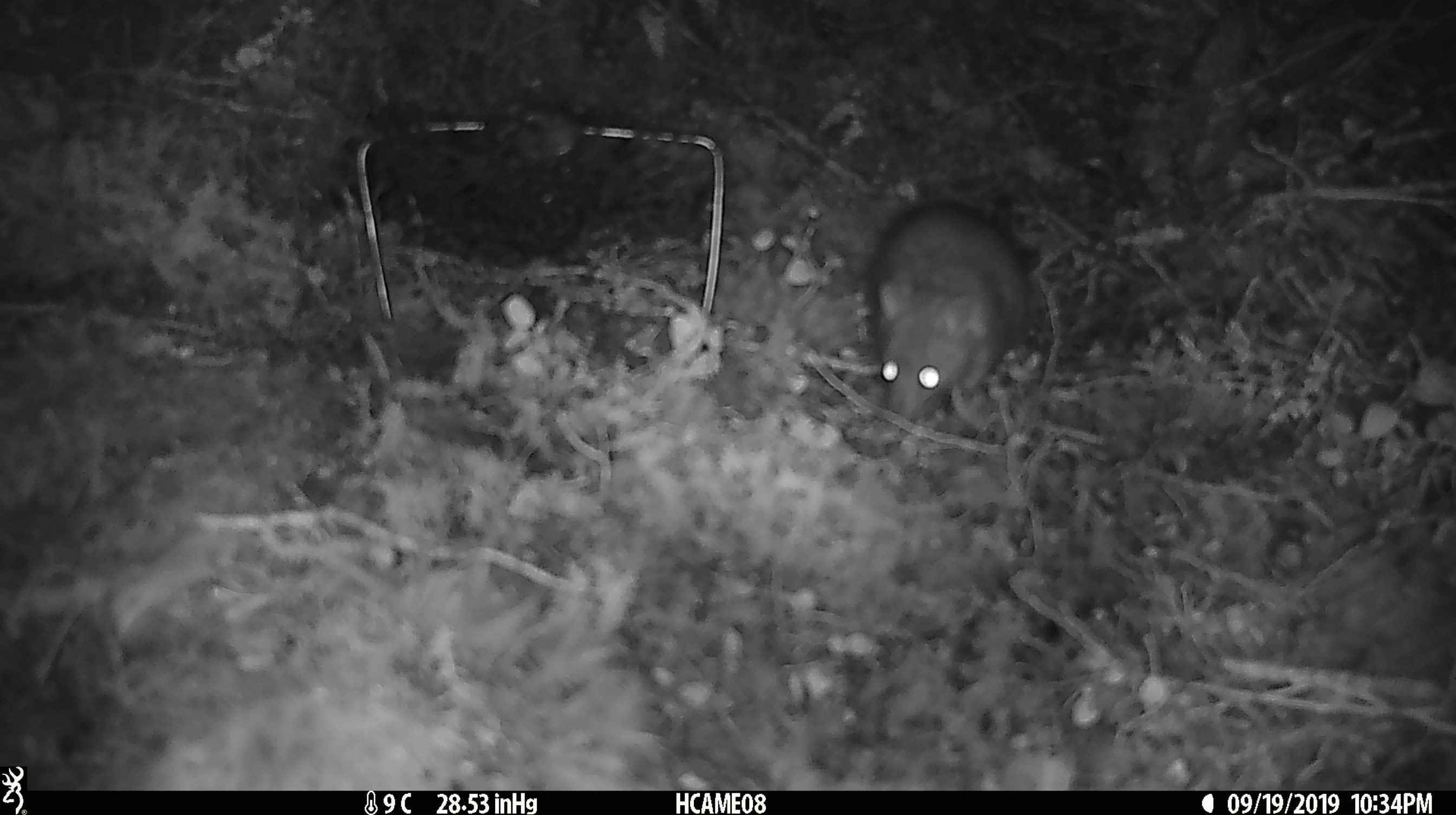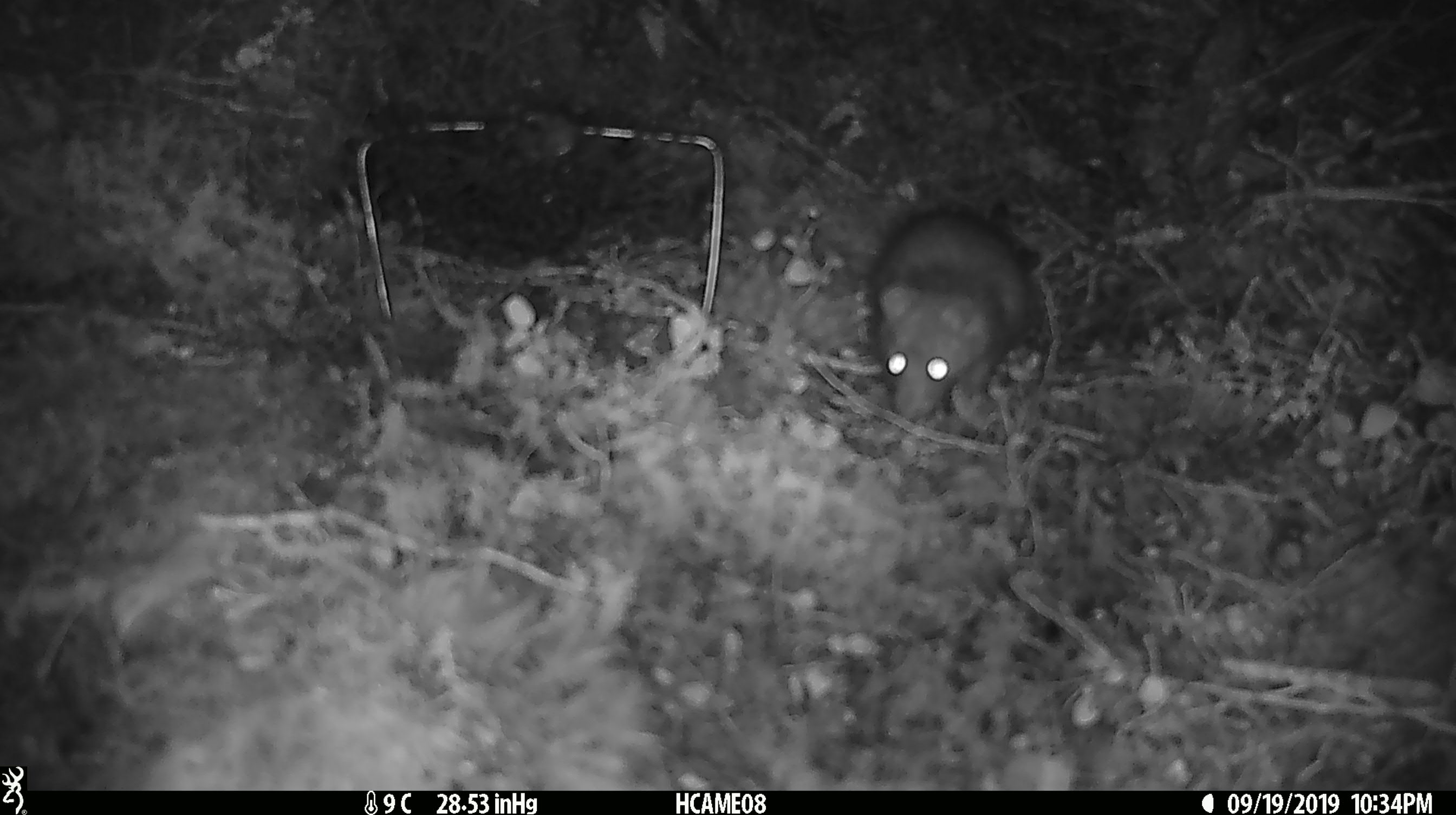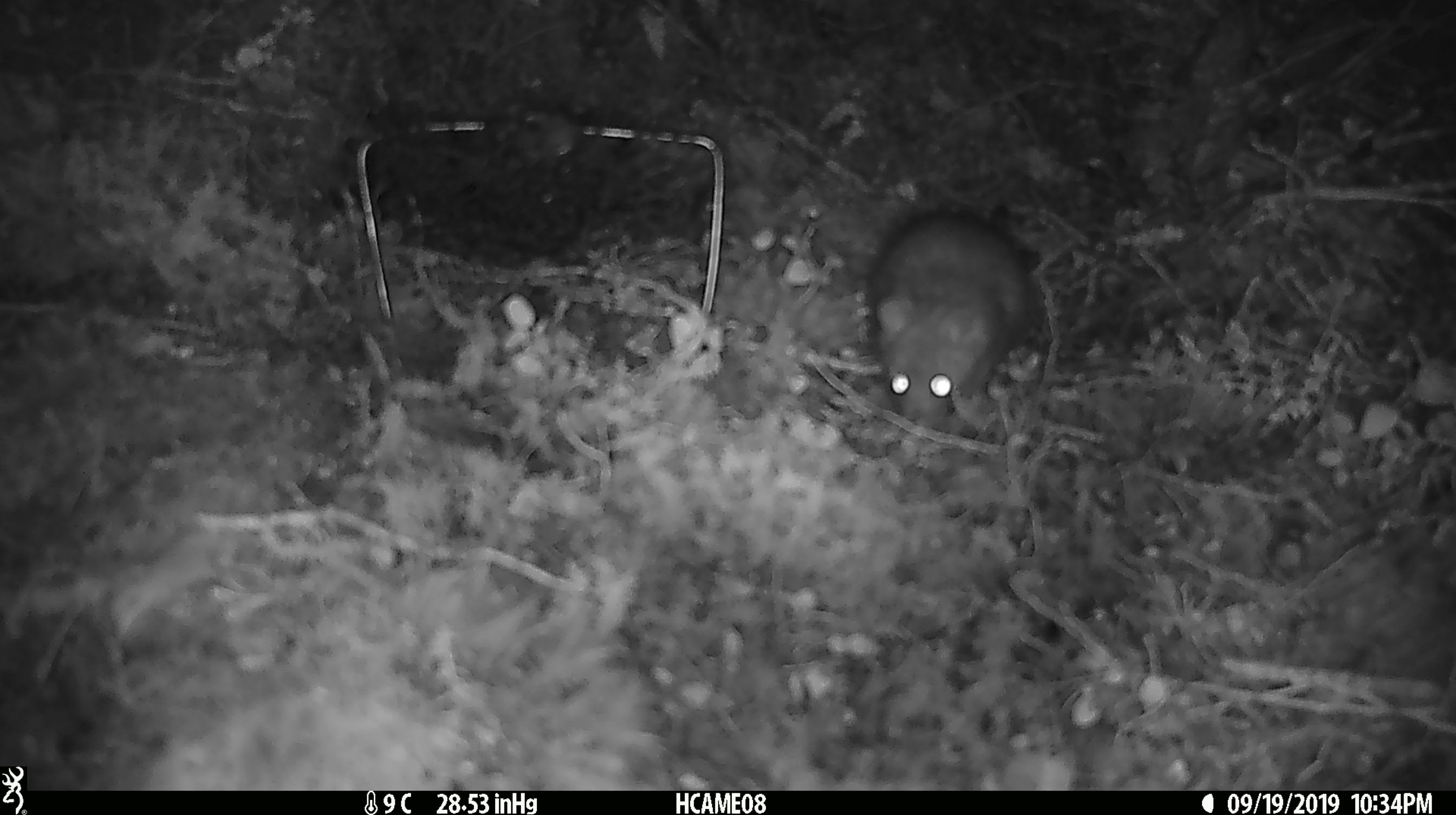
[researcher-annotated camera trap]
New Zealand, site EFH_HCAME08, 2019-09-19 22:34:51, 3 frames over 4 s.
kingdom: Animalia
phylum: Chordata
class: Mammalia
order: Rodentia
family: Muridae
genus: Rattus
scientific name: Rattus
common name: rat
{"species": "rat (Rattus)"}